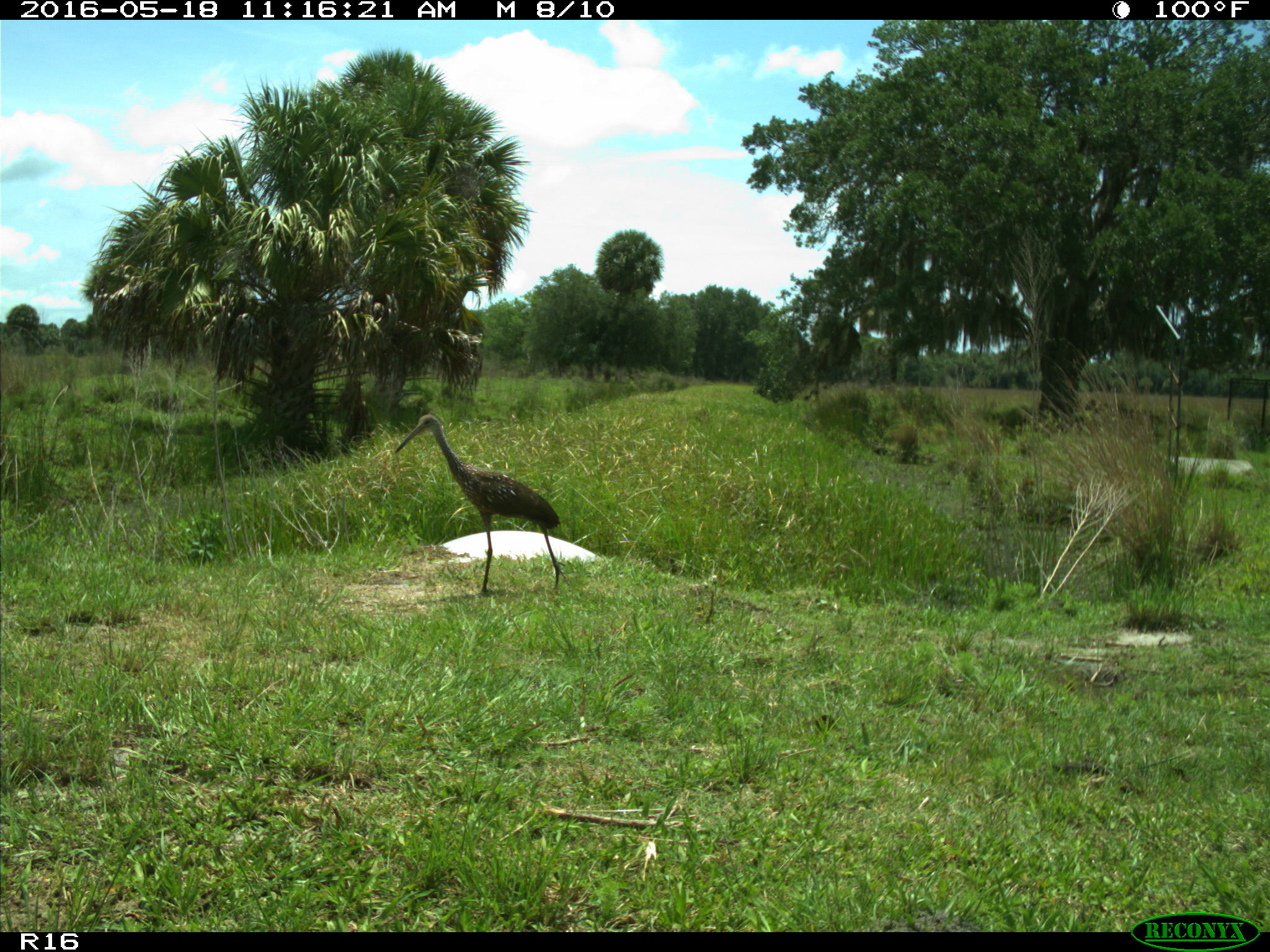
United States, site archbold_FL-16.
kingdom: Animalia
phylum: Chordata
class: Mammalia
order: Artiodactyla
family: Bovidae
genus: Bos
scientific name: Bos taurus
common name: domestic cow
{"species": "Bos taurus (domestic cow)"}